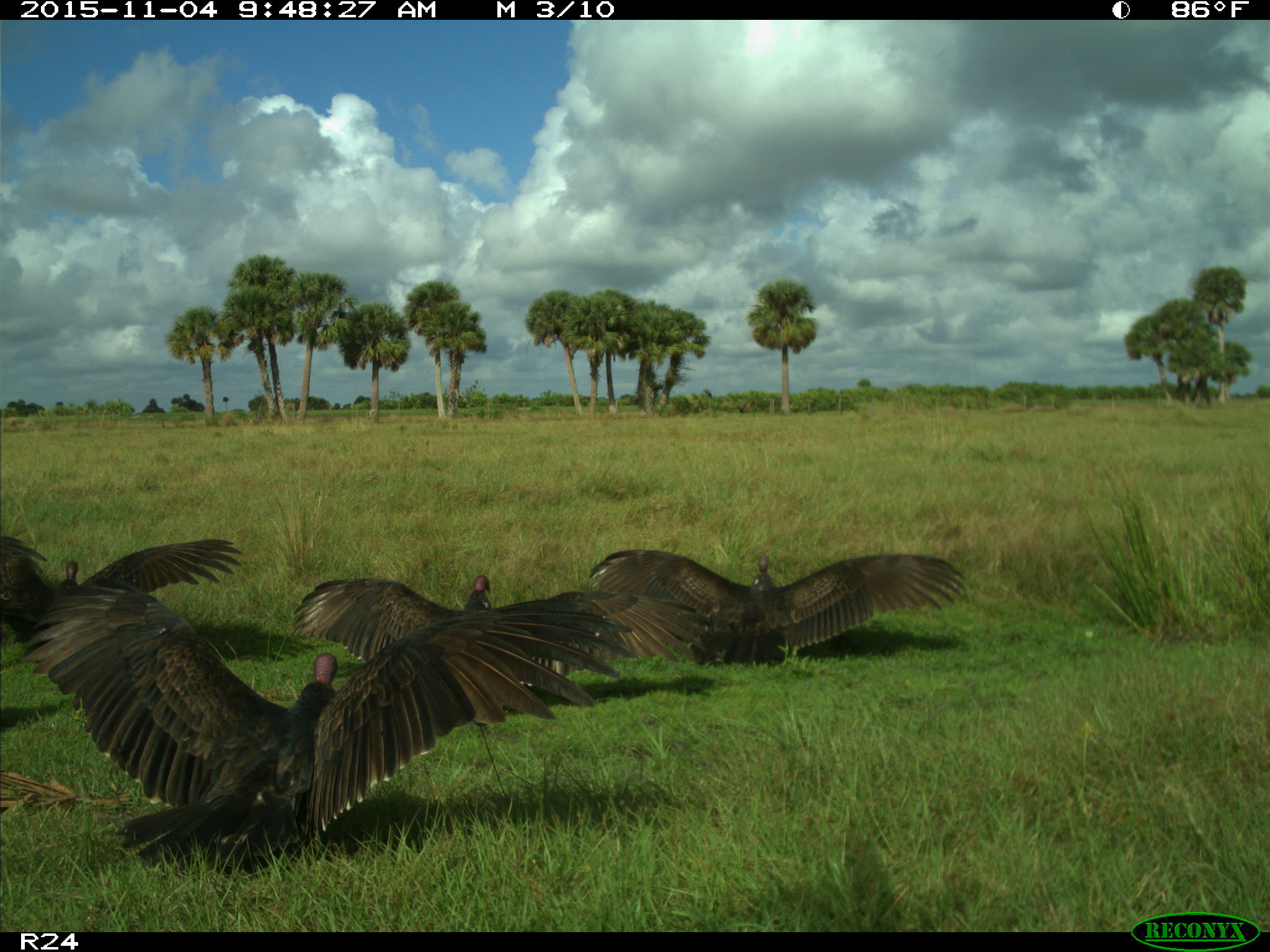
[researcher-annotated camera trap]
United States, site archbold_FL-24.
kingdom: Animalia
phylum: Chordata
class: Aves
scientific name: Aves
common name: birds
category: unidentified bird